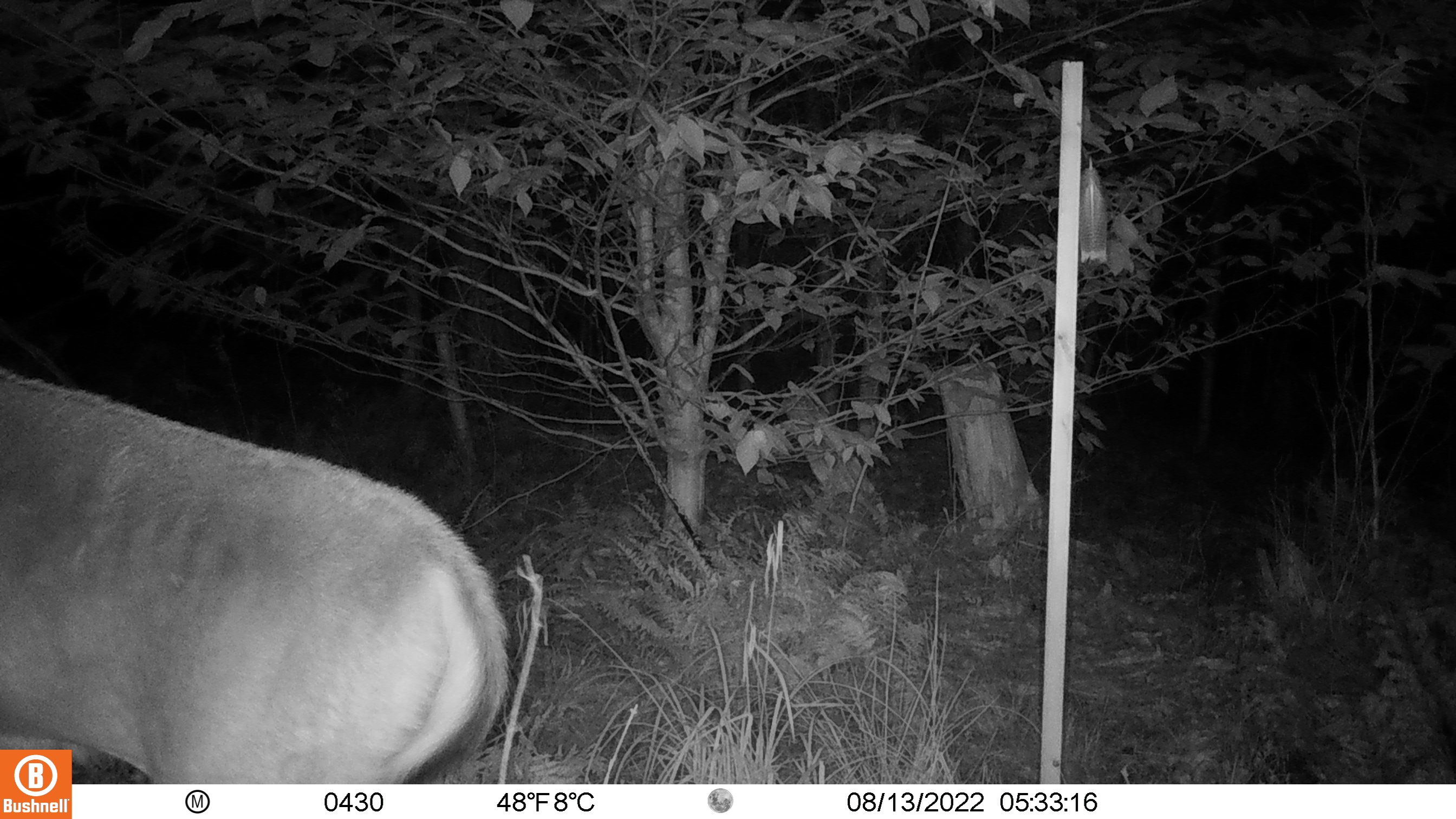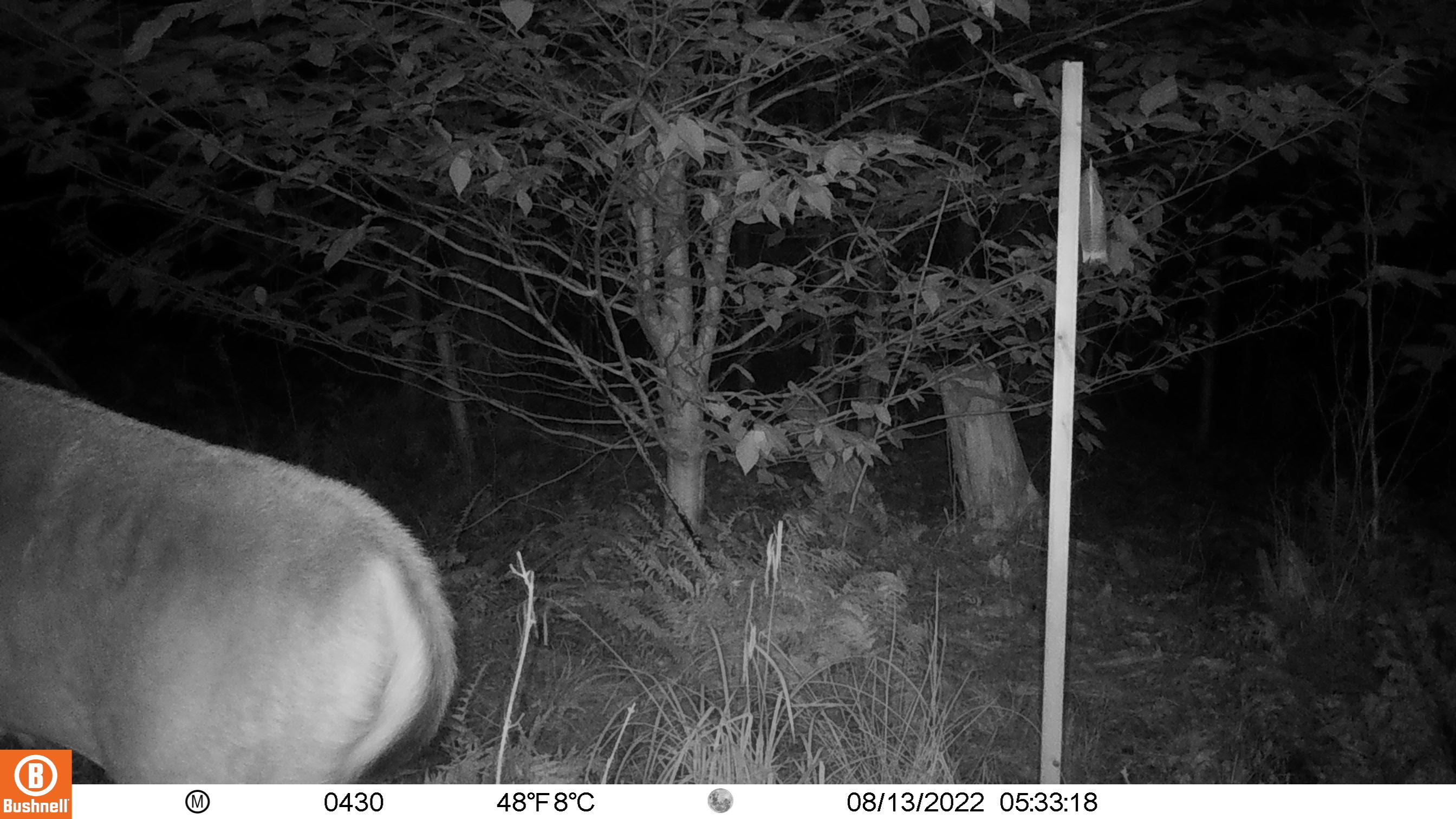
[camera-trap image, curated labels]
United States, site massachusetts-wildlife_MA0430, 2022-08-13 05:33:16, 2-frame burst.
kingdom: Animalia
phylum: Chordata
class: Mammalia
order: Artiodactyla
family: Cervidae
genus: Odocoileus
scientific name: Odocoileus virginianus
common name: white-tailed deer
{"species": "white-tailed deer (Odocoileus virginianus)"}